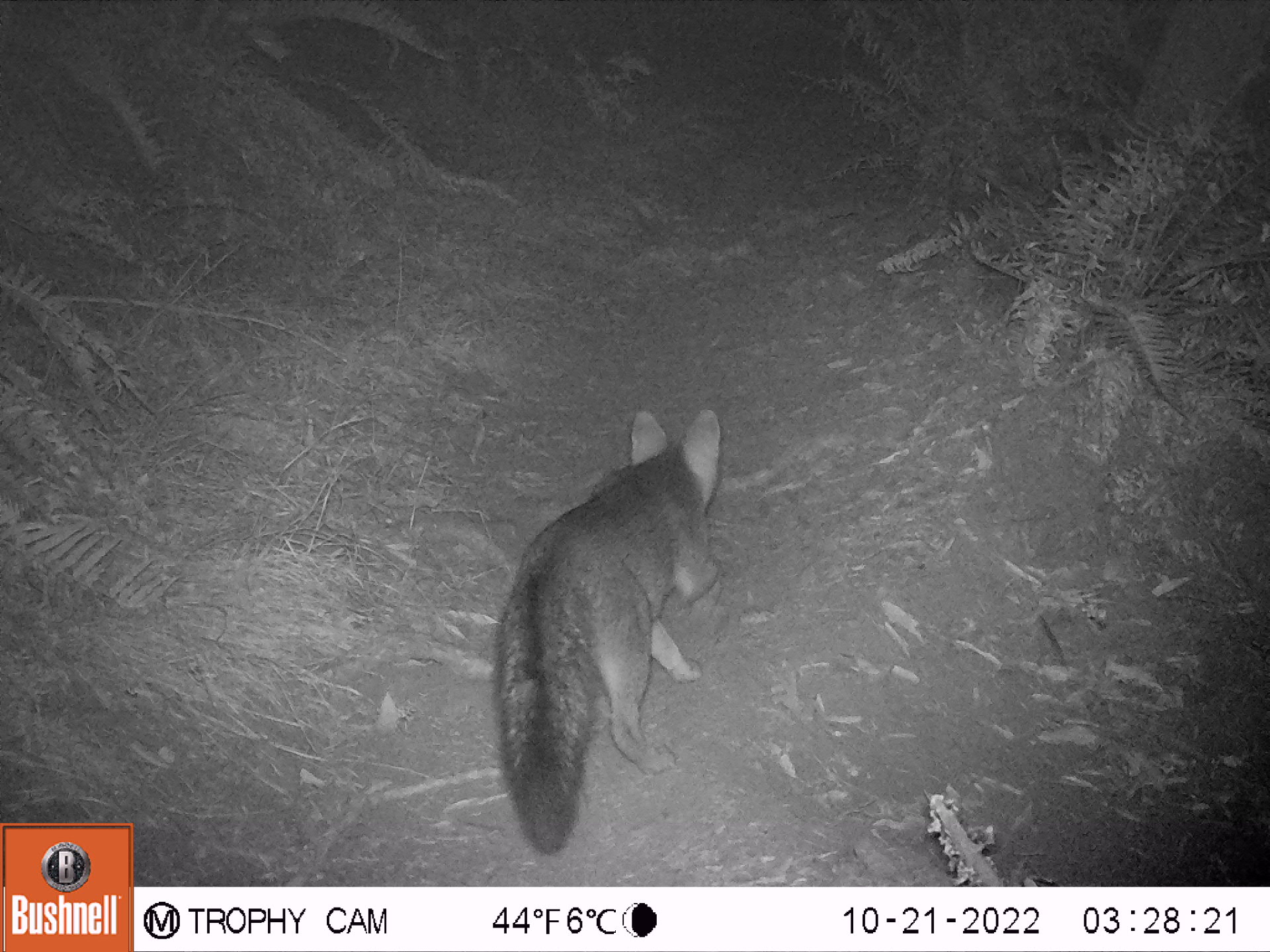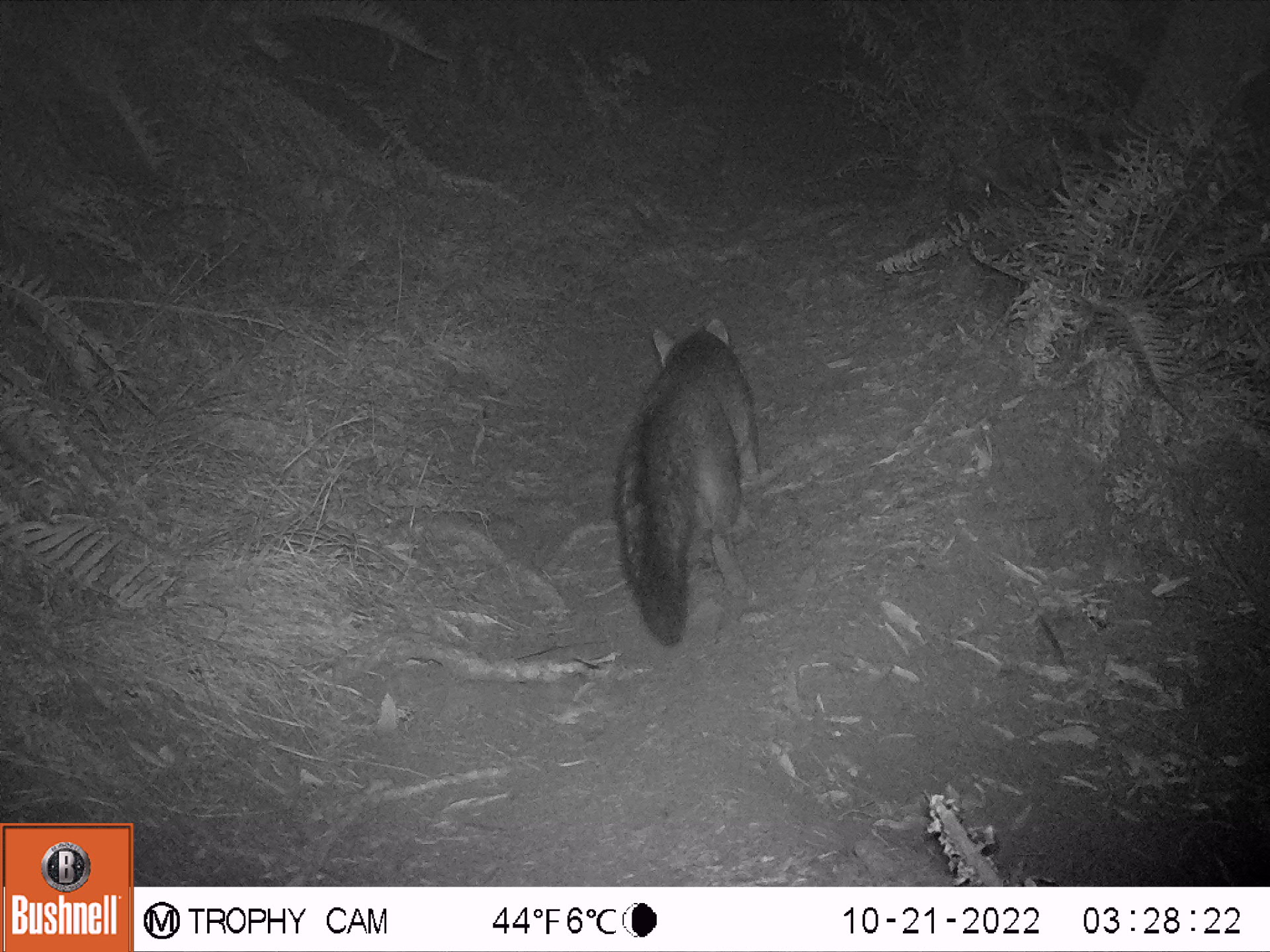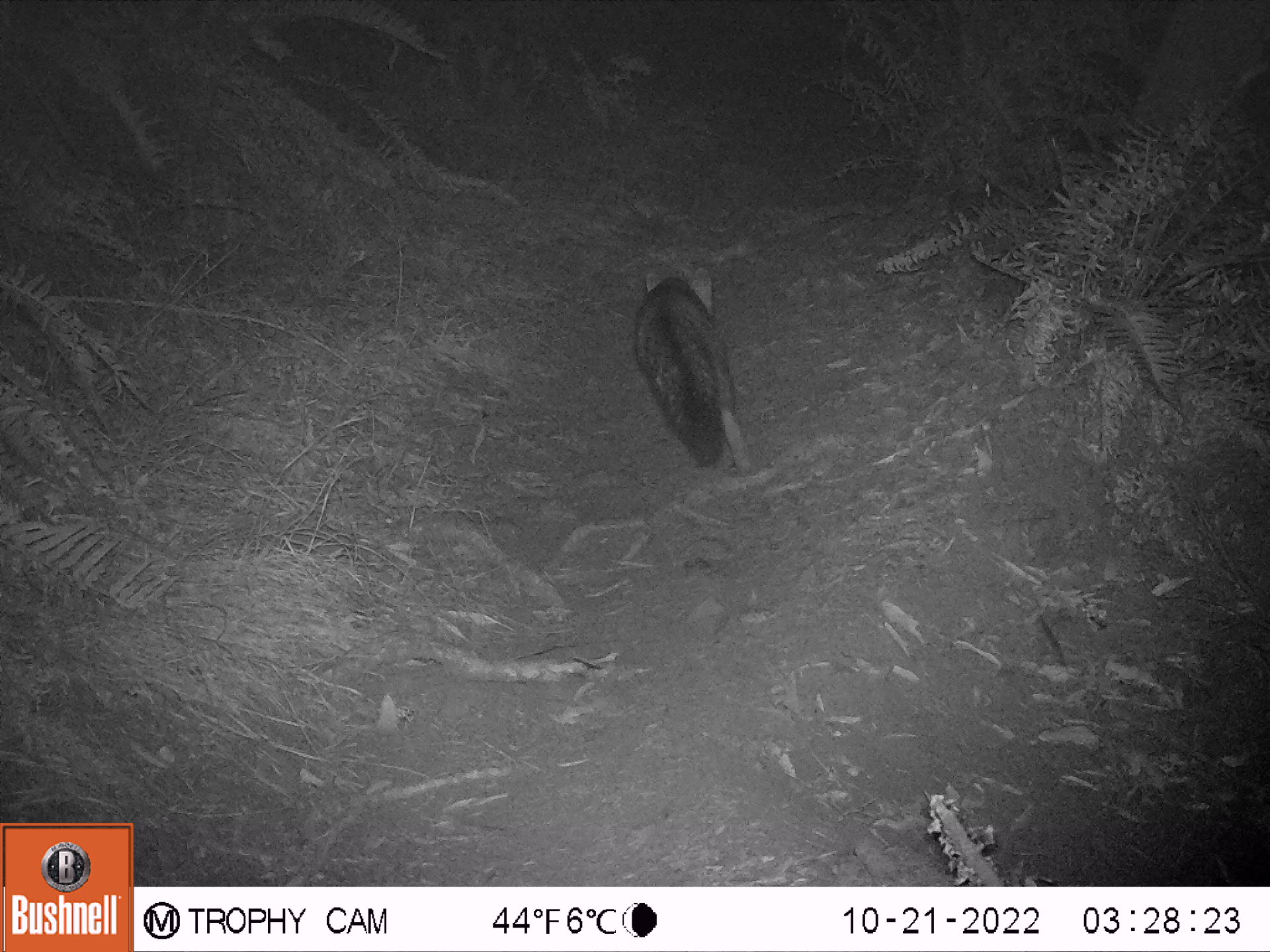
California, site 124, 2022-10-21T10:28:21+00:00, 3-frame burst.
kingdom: Animalia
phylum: Chordata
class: Mammalia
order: Carnivora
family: Canidae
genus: Urocyon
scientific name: Urocyon cinereoargenteus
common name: gray fox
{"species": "gray fox (Urocyon cinereoargenteus)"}